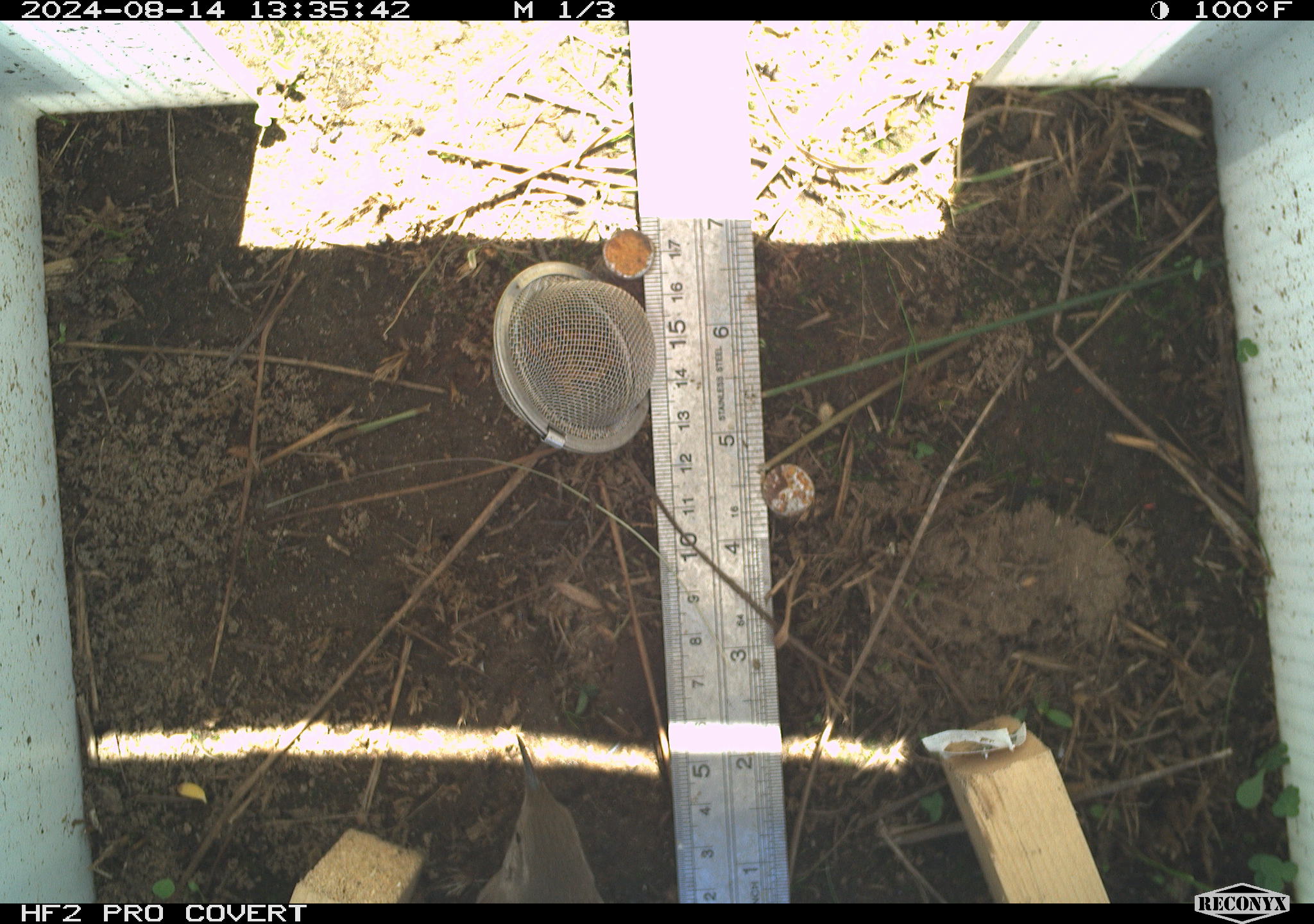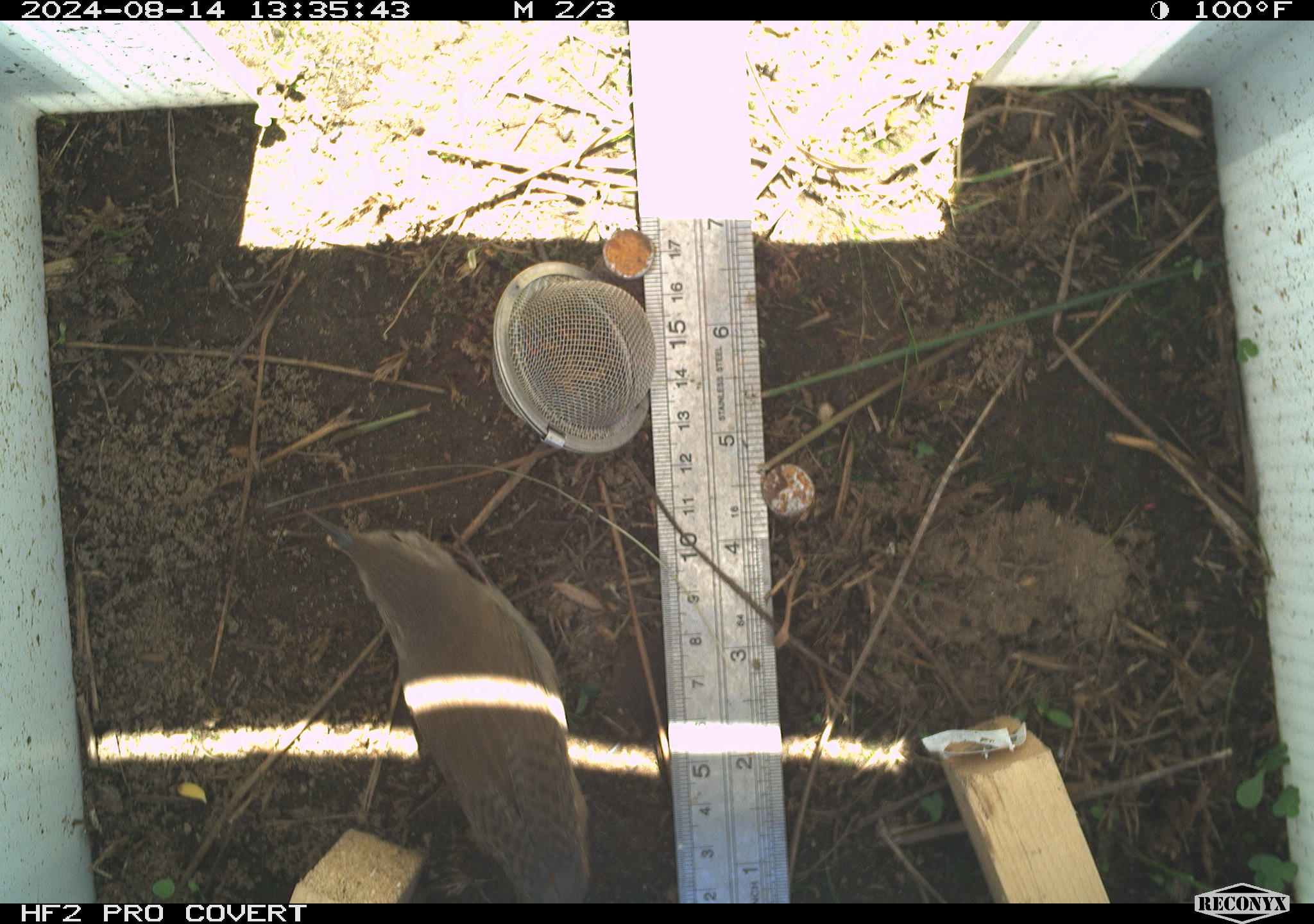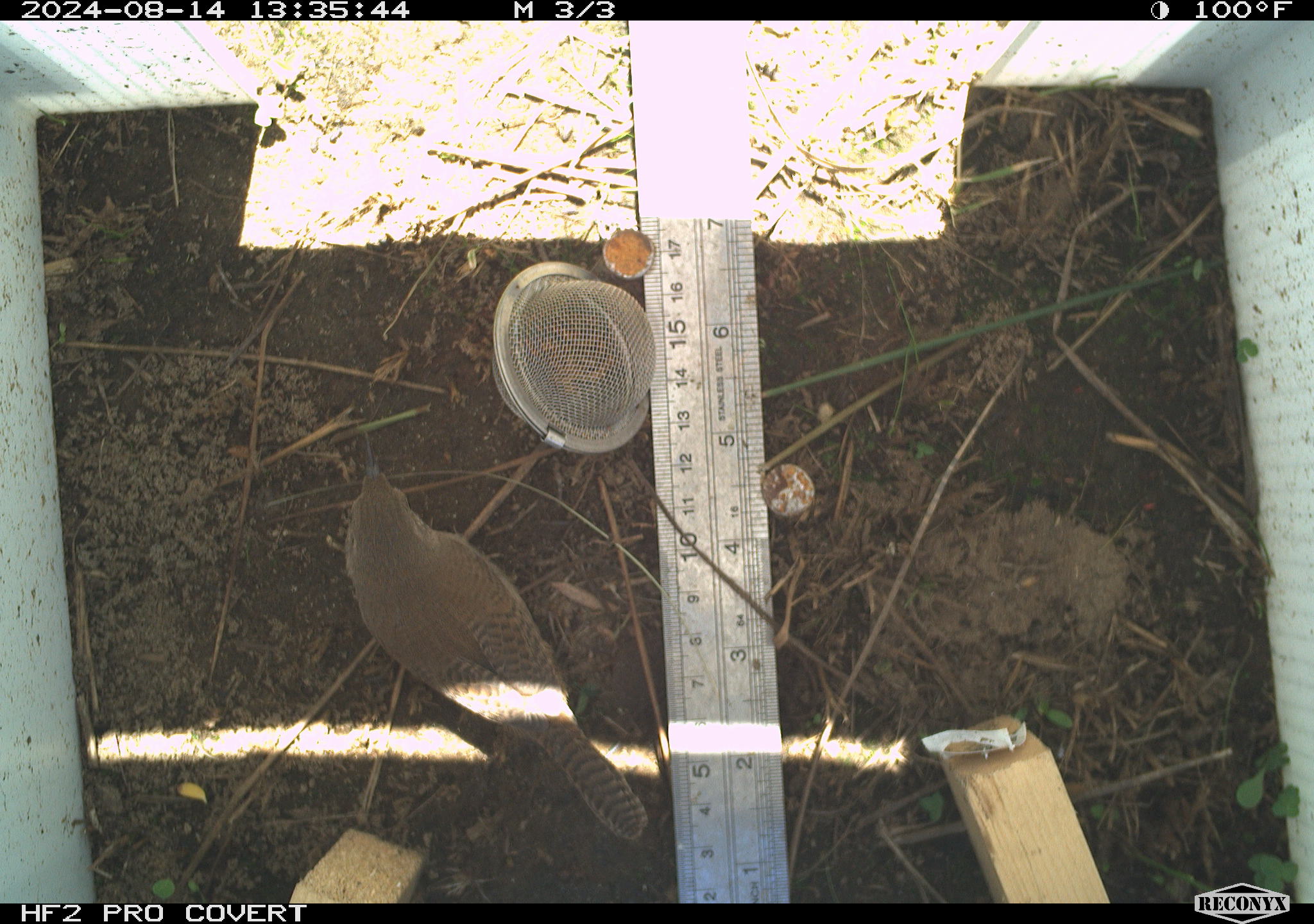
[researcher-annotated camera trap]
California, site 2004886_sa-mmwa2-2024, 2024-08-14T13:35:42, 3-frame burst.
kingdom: Animalia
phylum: Chordata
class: Aves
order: Passeriformes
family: Troglodytidae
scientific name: Troglodytidae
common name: wren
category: troglodytidae family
Troglodytidae family (wren) (Troglodytidae).